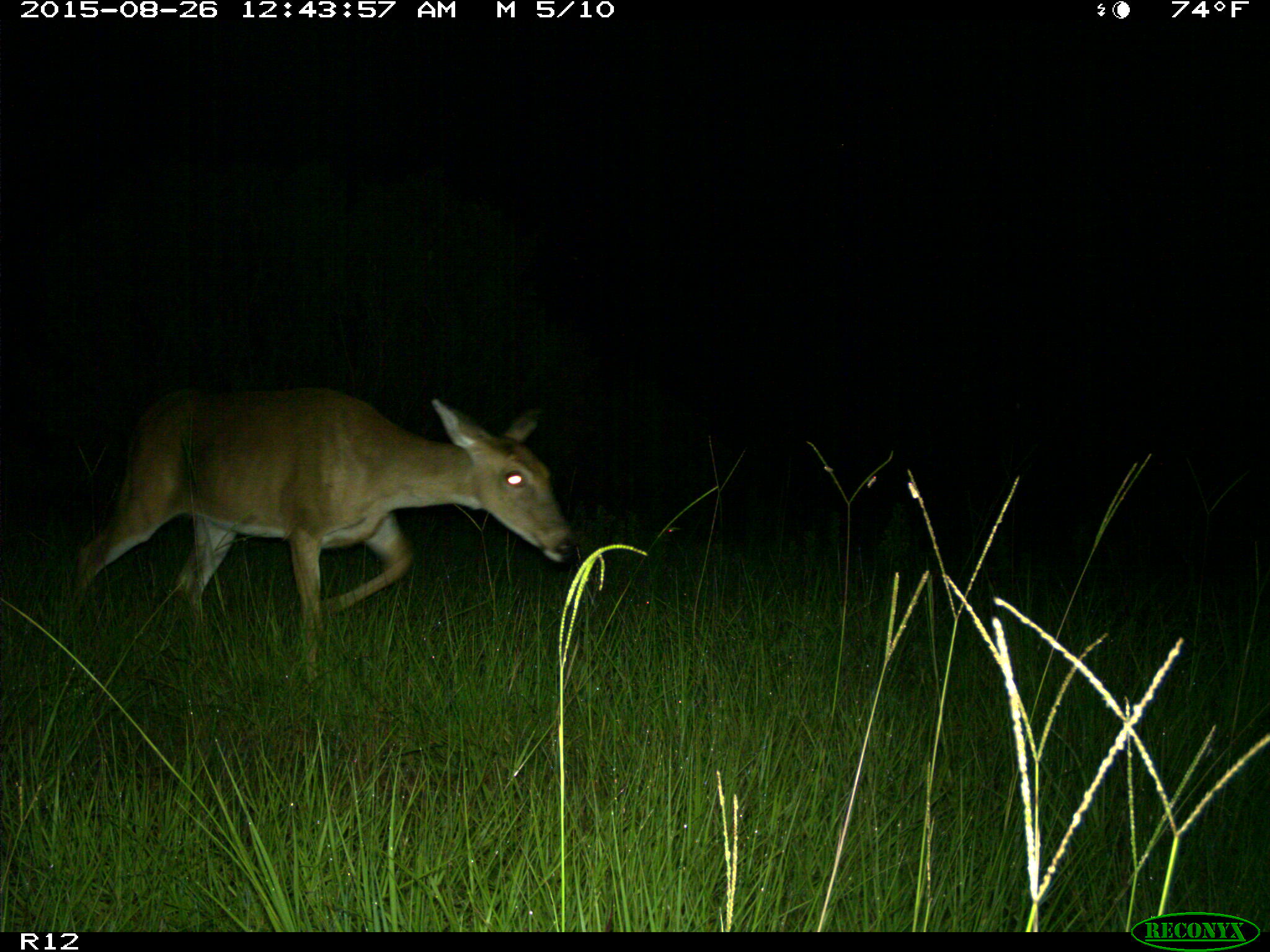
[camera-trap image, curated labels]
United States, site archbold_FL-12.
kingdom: Animalia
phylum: Chordata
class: Mammalia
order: Artiodactyla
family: Cervidae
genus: Odocoileus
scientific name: Odocoileus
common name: deer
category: unidentified deer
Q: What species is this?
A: Unidentified deer (deer) (Odocoileus).